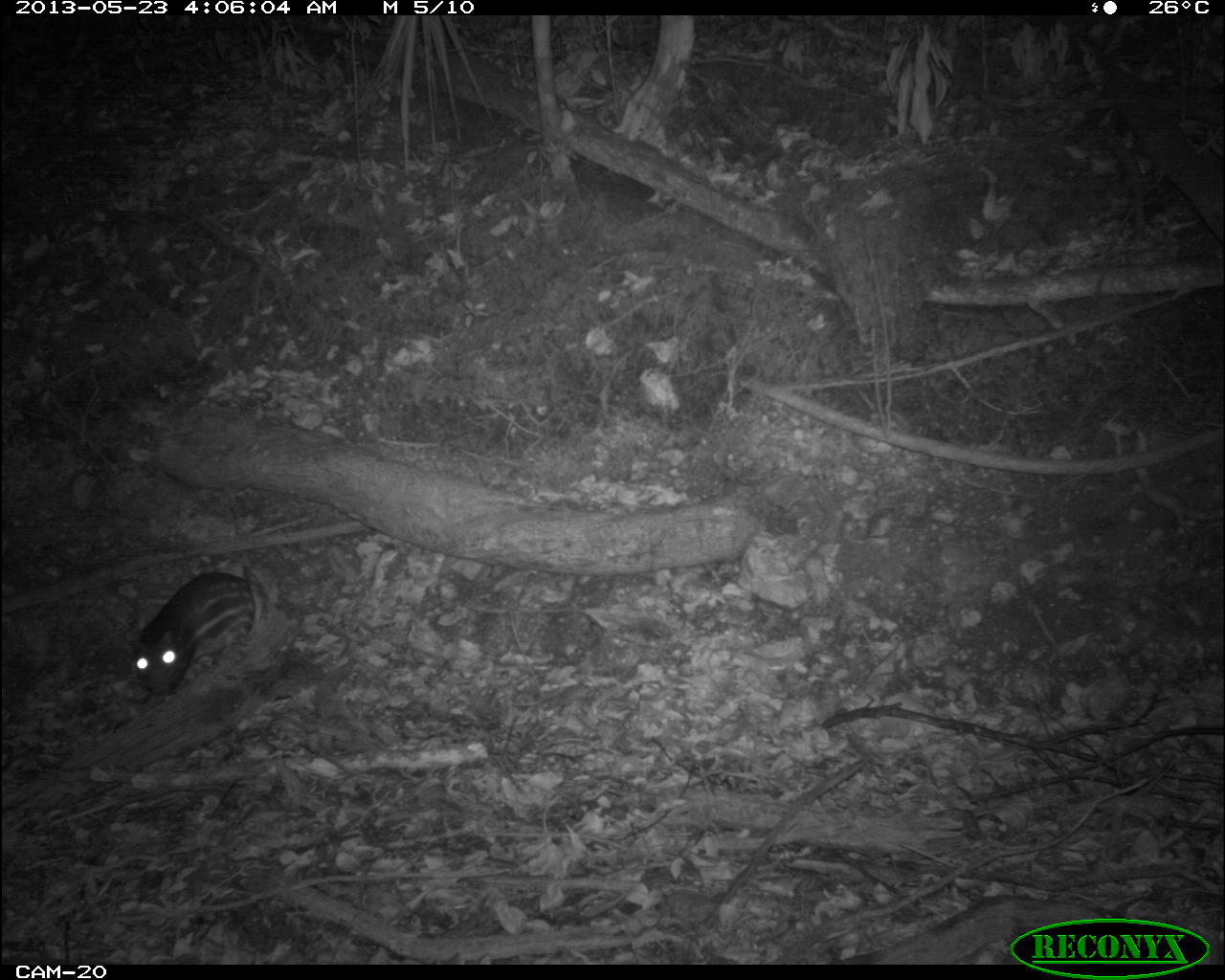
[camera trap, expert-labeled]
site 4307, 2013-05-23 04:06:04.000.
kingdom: Animalia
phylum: Chordata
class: Mammalia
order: Rodentia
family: Cuniculidae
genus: Cuniculus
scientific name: Cuniculus paca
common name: lowland paca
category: agouti paca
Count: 1.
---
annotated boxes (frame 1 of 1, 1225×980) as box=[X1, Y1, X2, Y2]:
agouti paca: box=[122, 571, 257, 699]